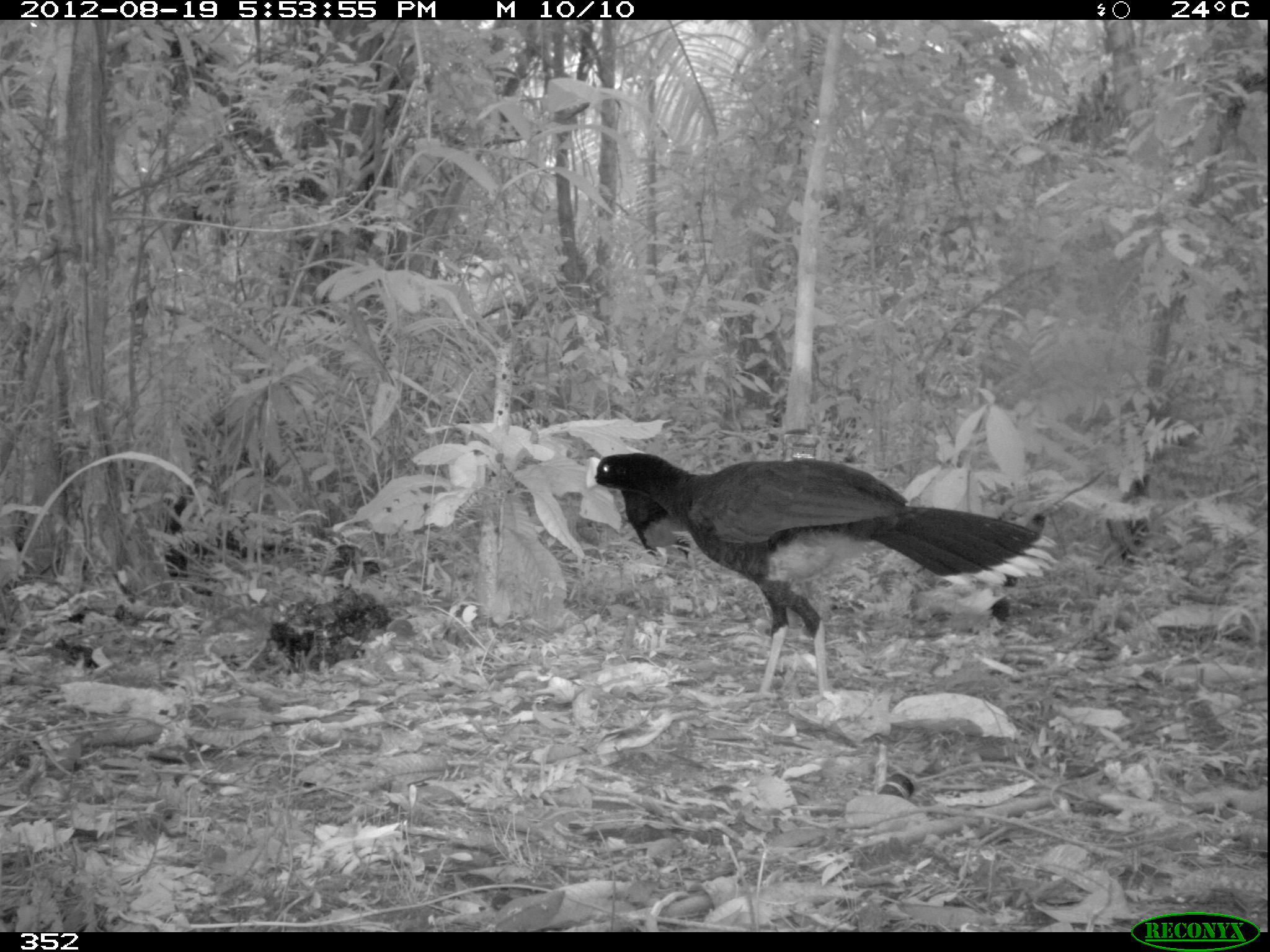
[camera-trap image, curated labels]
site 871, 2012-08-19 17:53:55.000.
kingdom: Animalia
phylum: Chordata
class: Aves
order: Galliformes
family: Cracidae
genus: Mitu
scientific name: Mitu tuberosum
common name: razor-billed curassow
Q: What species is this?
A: Mitu tuberosum (razor-billed curassow).